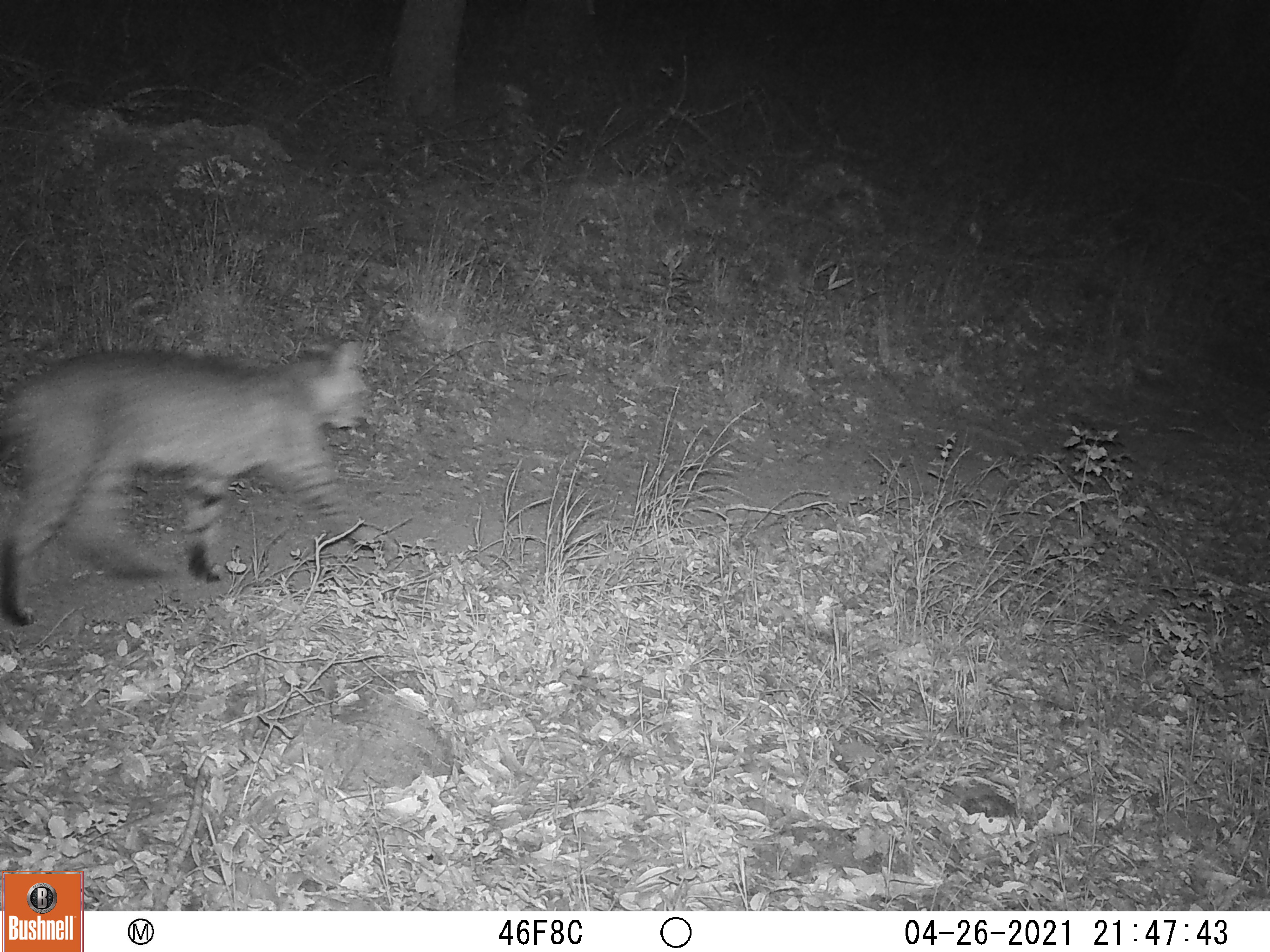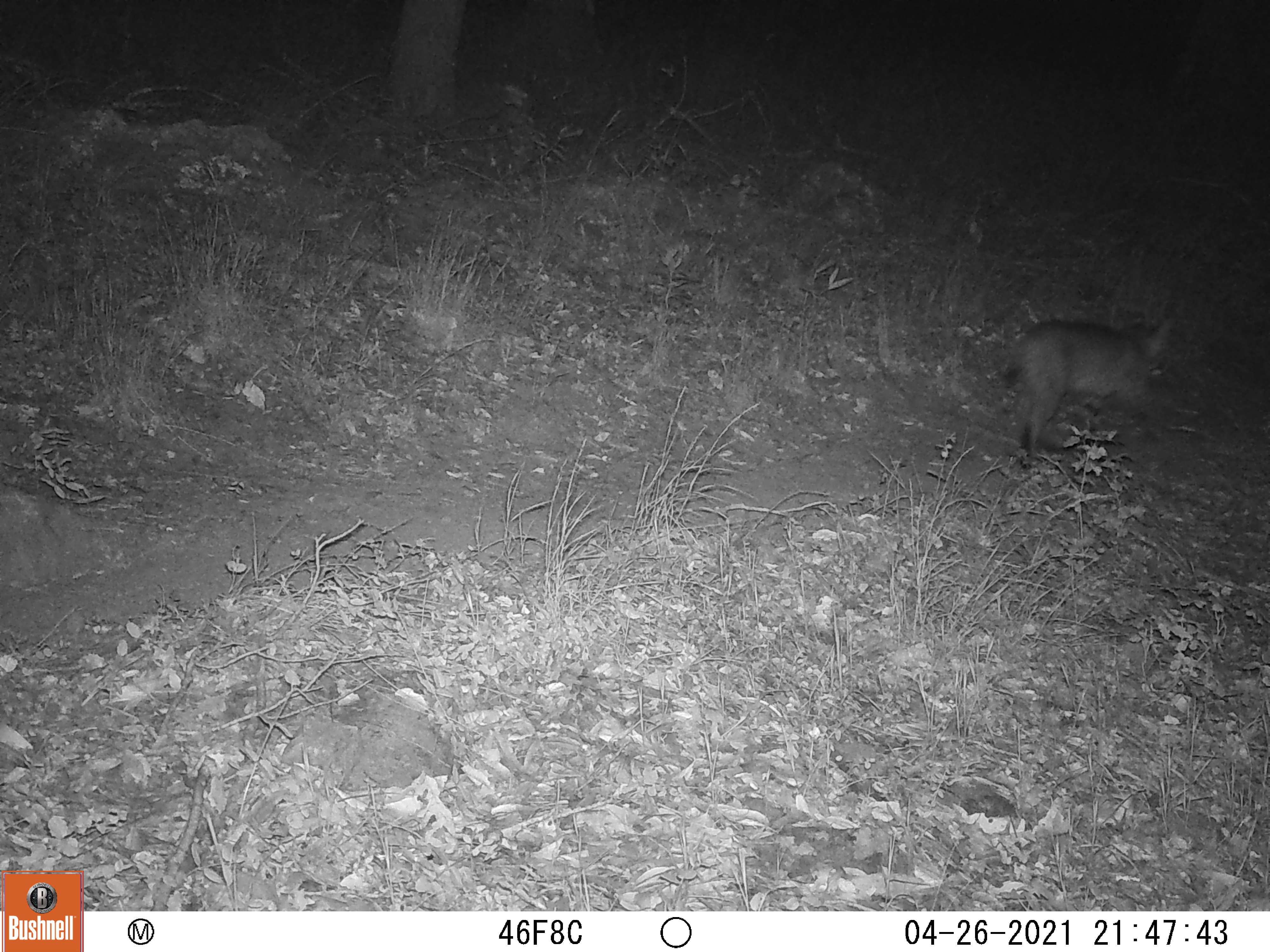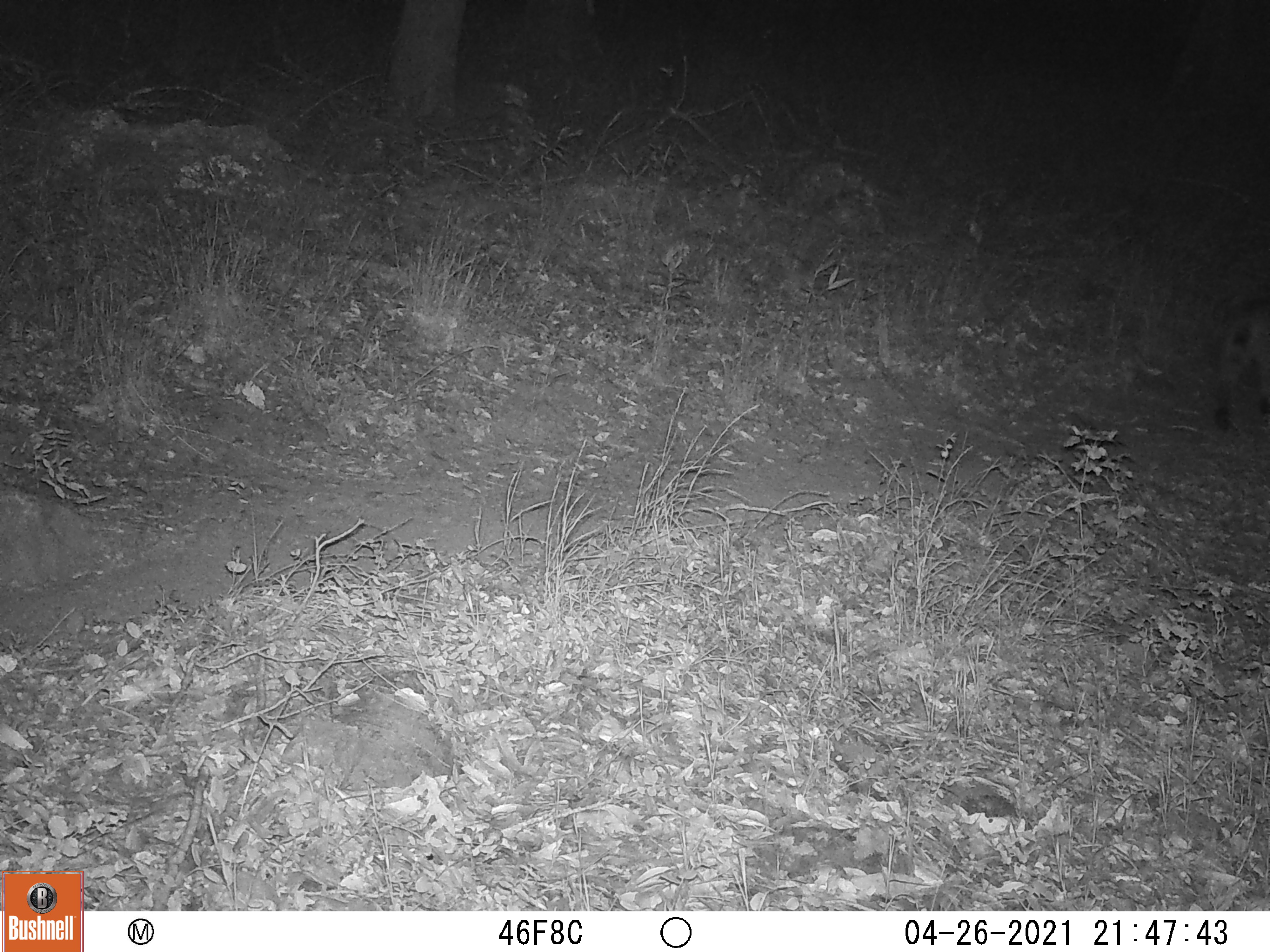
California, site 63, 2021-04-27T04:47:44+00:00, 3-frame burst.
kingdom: Animalia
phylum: Chordata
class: Mammalia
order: Carnivora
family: Felidae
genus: Lynx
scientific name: Lynx rufus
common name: bobcat